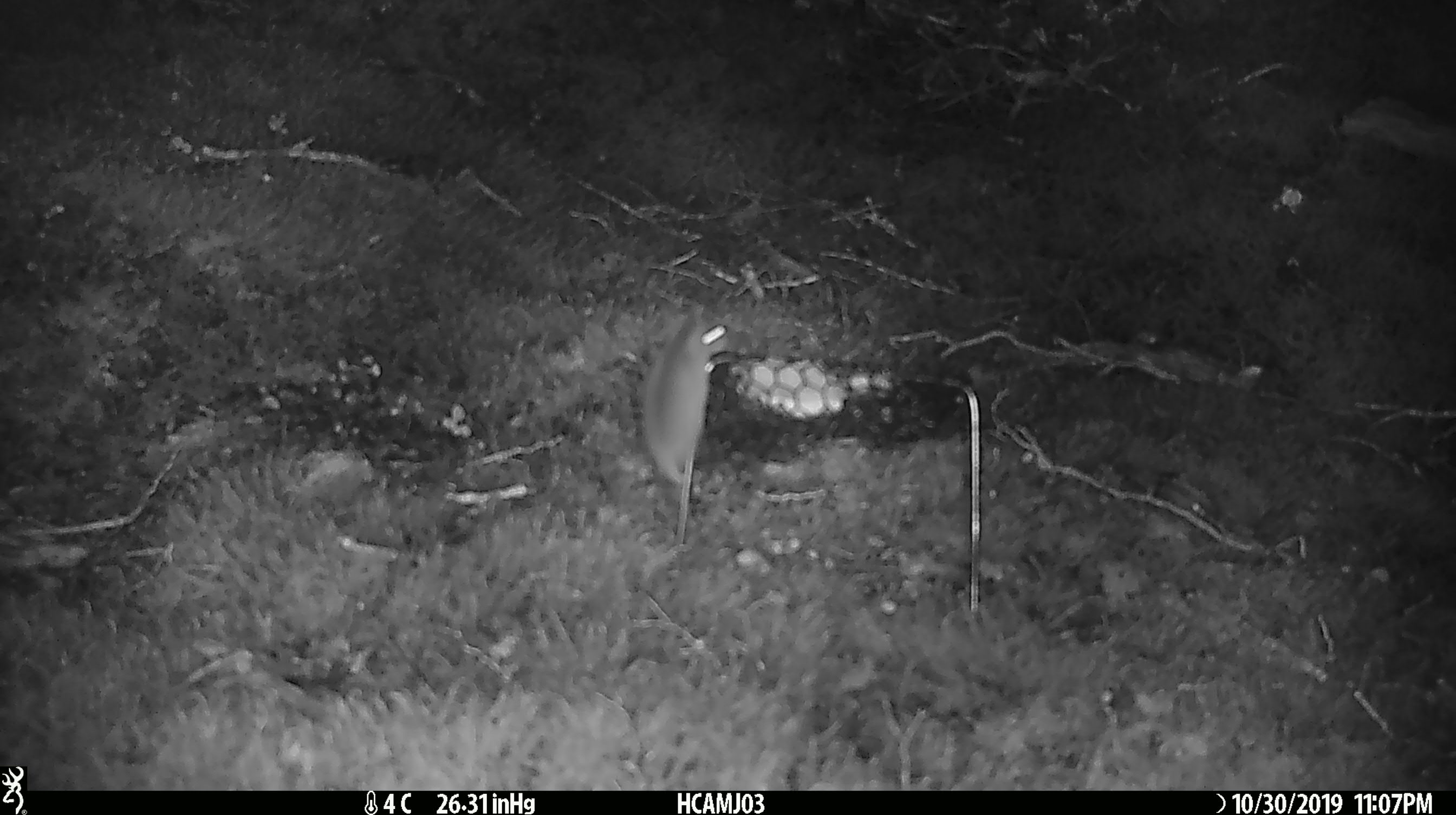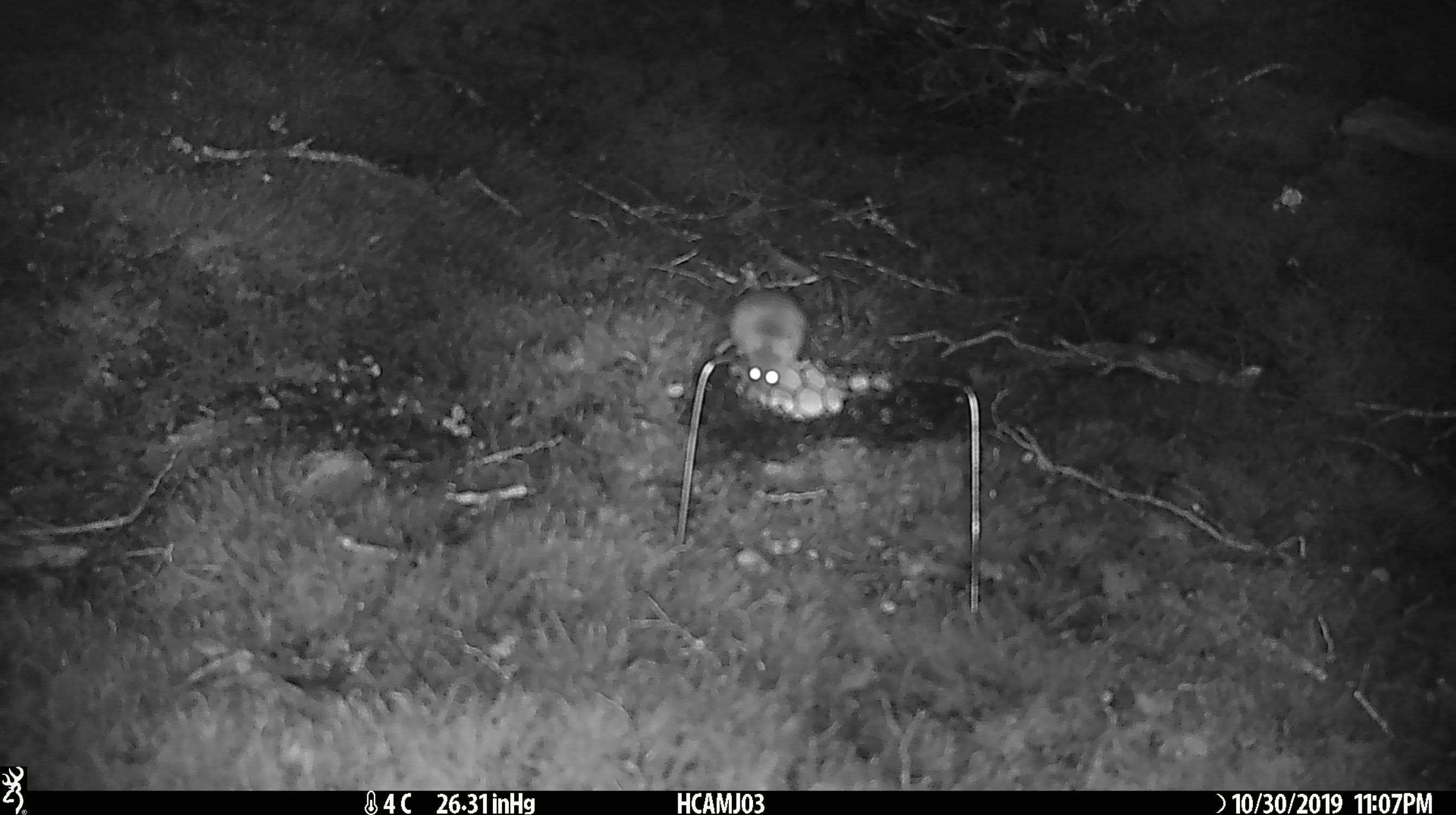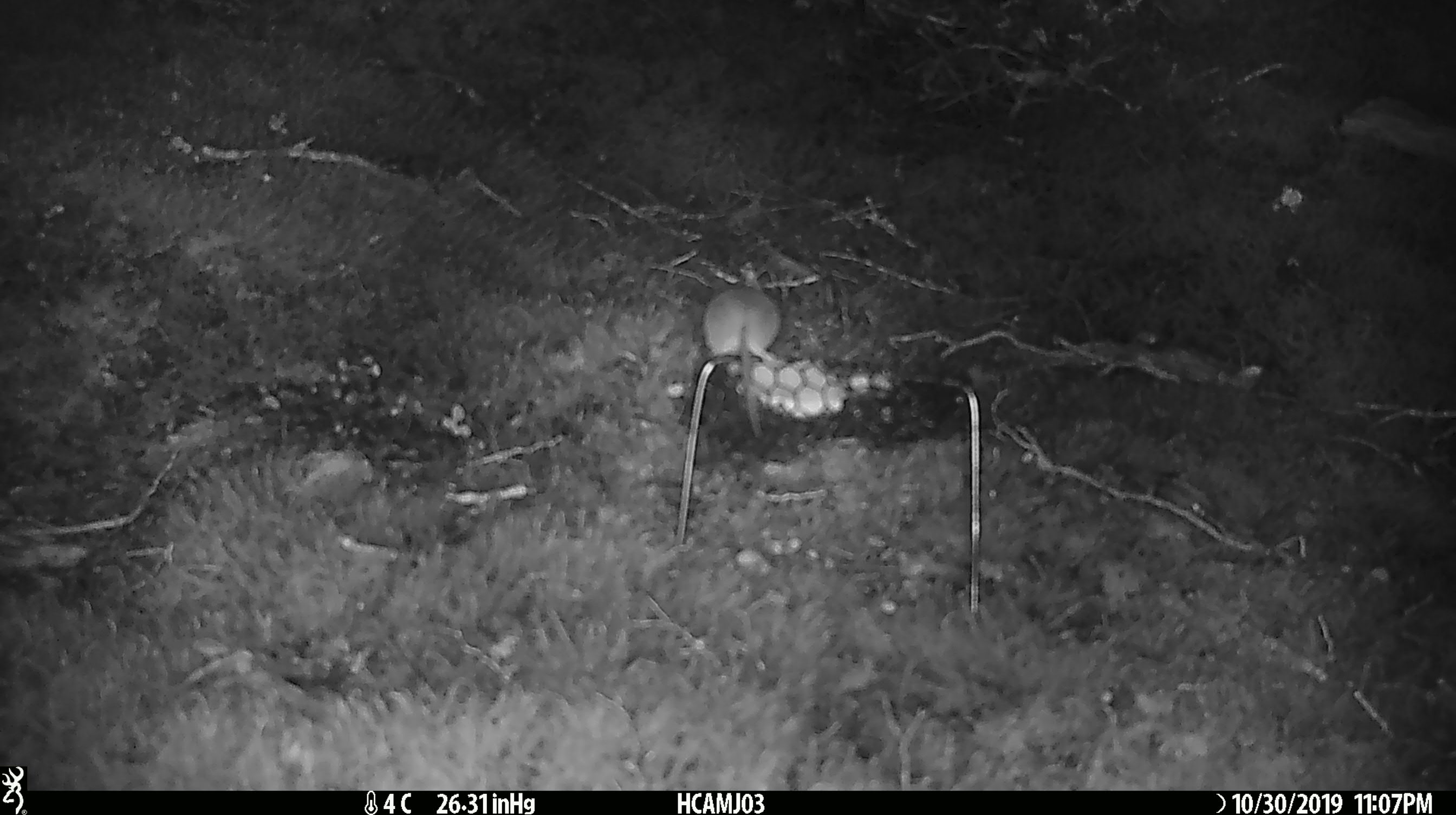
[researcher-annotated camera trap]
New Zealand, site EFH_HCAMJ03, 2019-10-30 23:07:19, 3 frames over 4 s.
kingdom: Animalia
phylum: Chordata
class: Mammalia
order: Rodentia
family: Muridae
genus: Mus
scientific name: Mus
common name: mouse